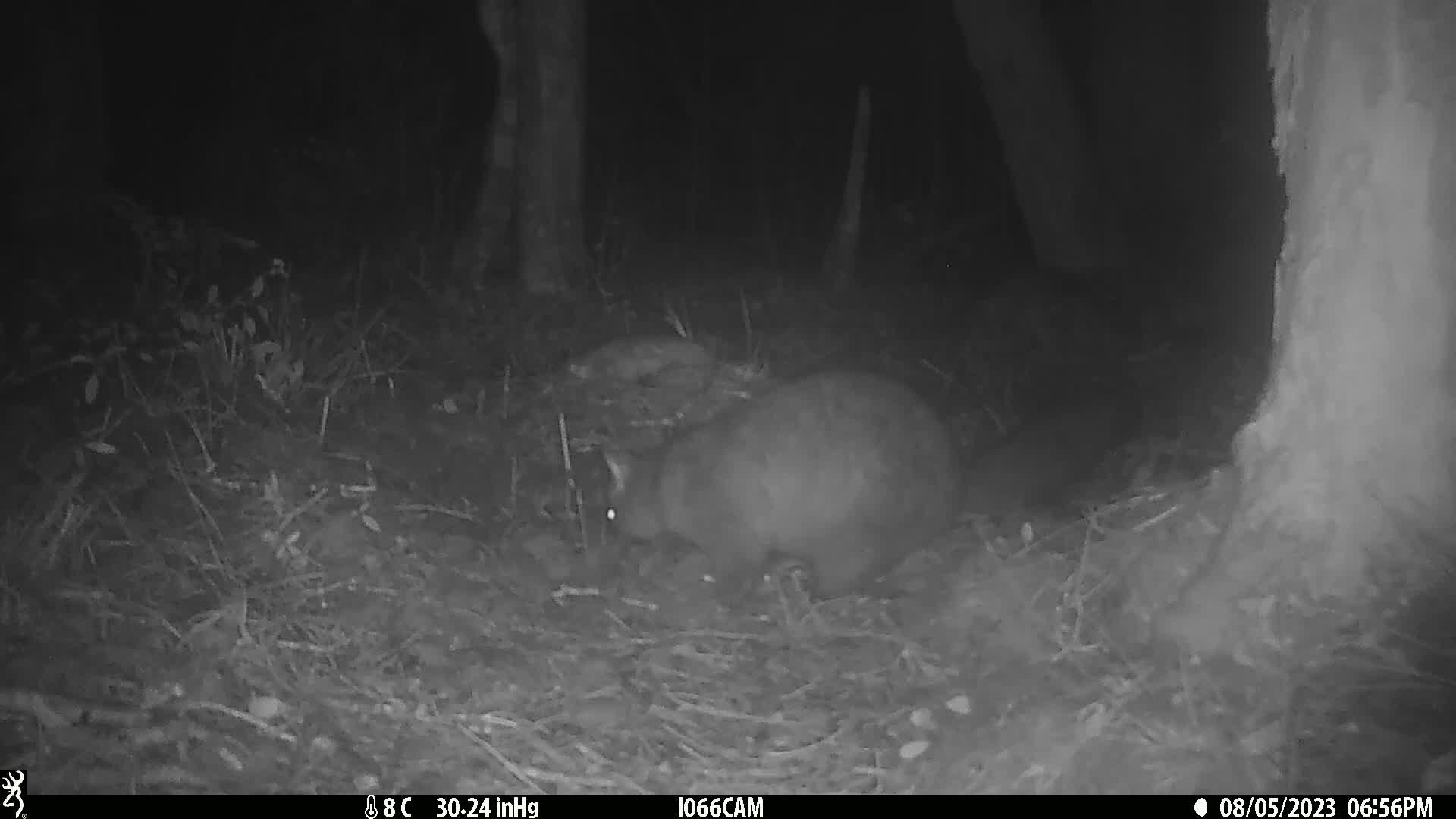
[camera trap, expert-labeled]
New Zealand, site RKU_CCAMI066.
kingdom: Animalia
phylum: Chordata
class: Mammalia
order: Diprotodontia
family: Phalangeridae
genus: Trichosurus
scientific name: Trichosurus vulpecula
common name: common brushtail possum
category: possum